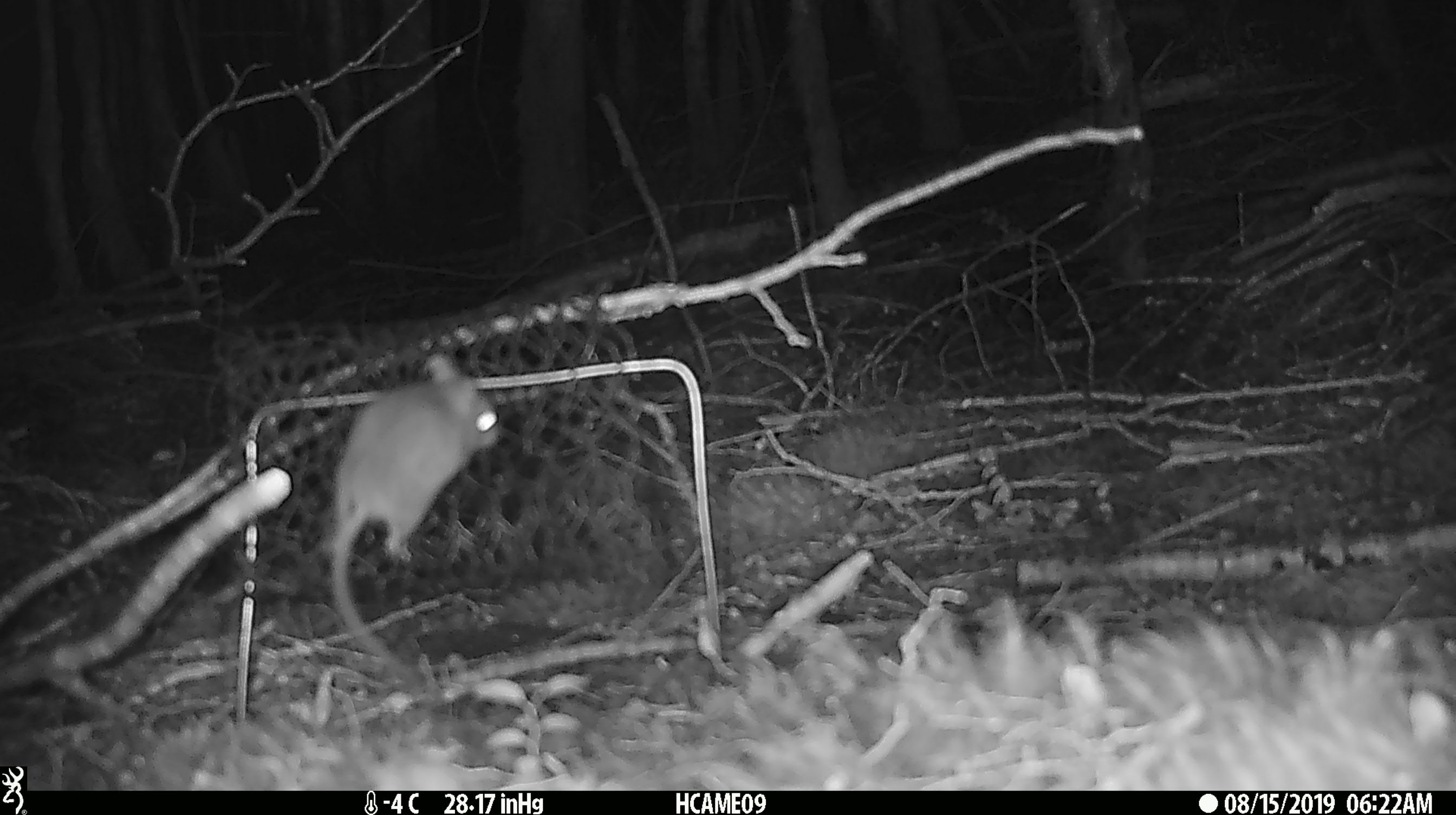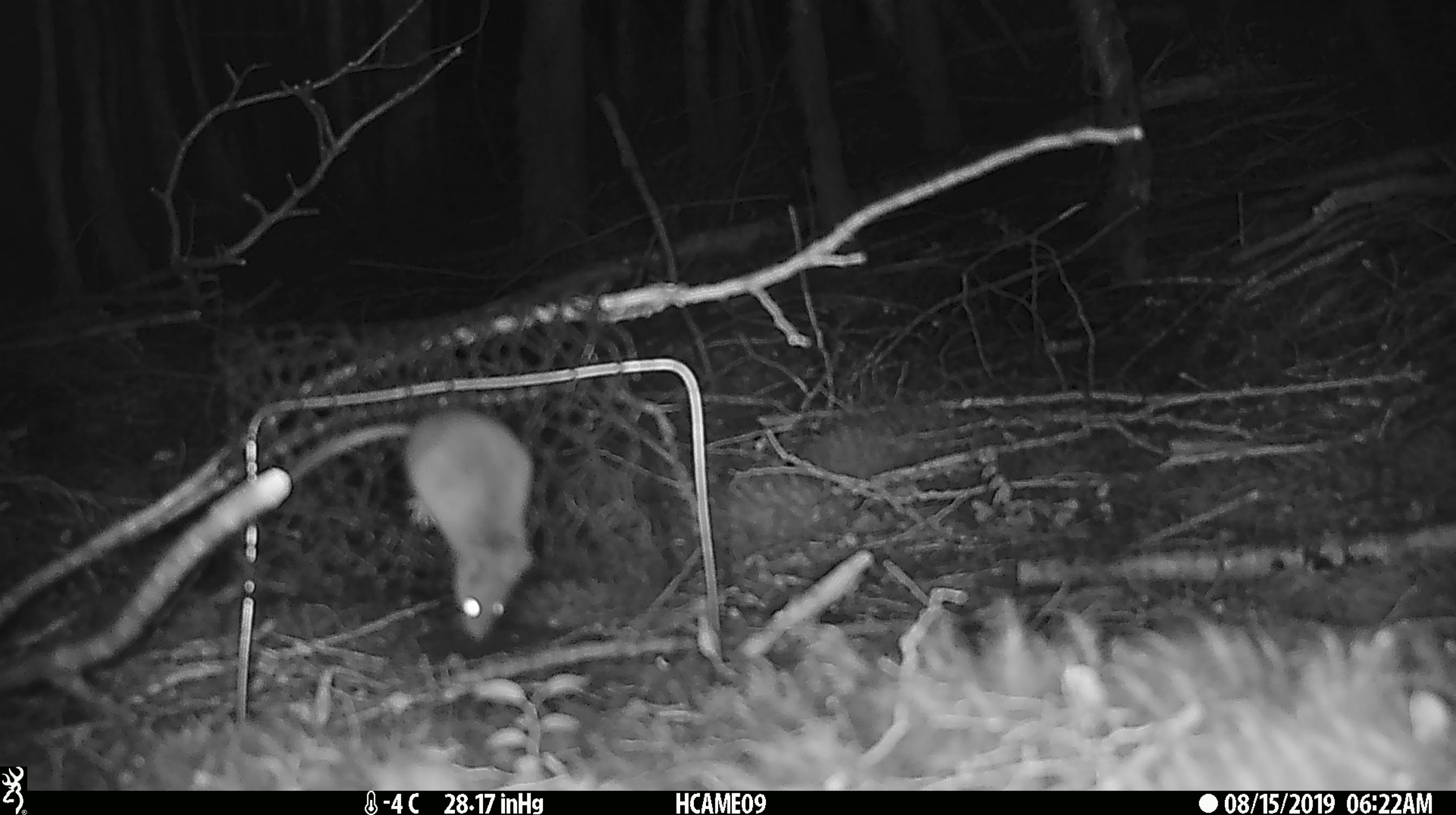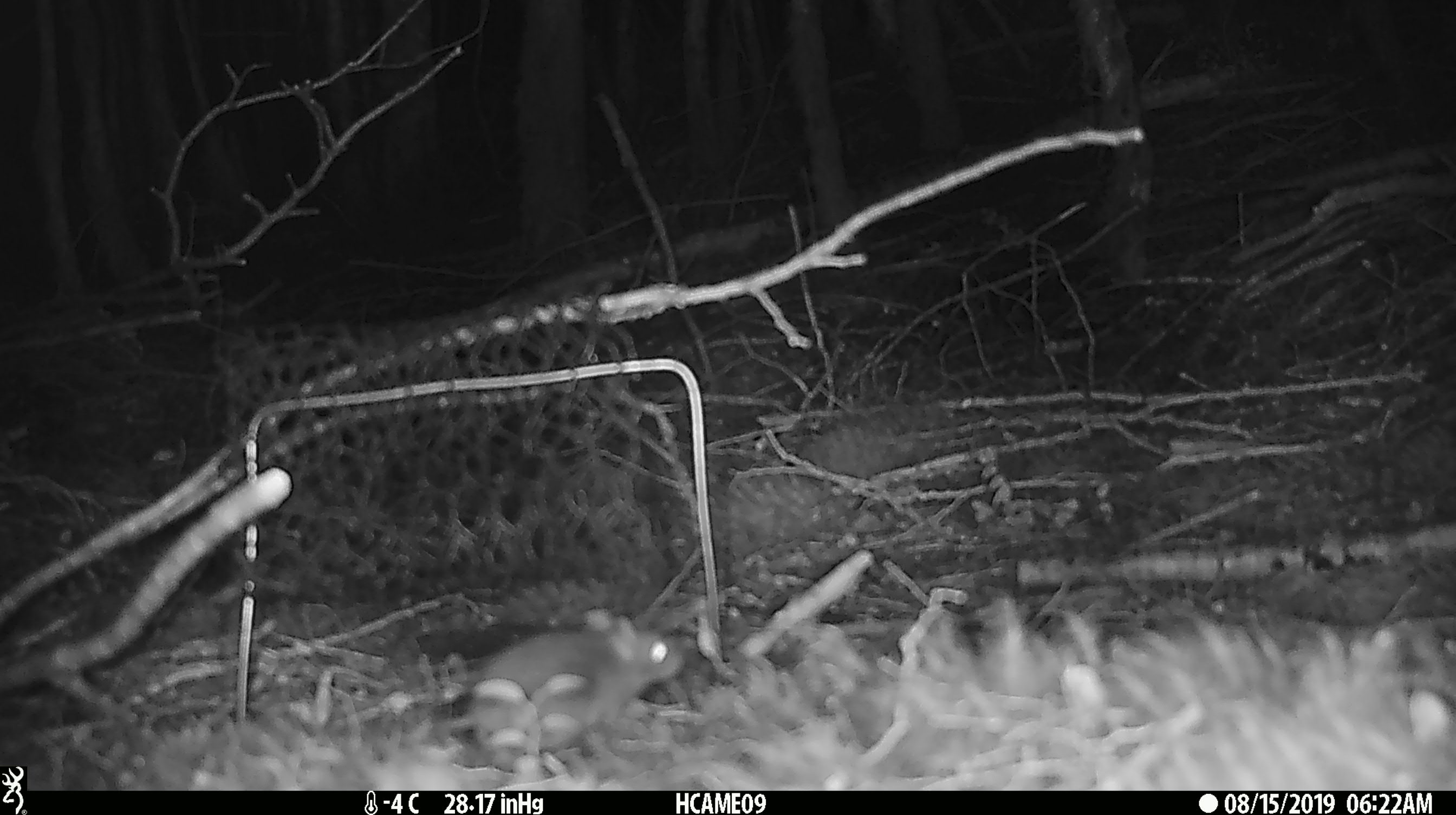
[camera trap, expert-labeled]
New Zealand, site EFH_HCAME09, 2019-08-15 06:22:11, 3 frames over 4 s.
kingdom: Animalia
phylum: Chordata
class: Mammalia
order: Rodentia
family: Muridae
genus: Mus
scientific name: Mus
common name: mouse